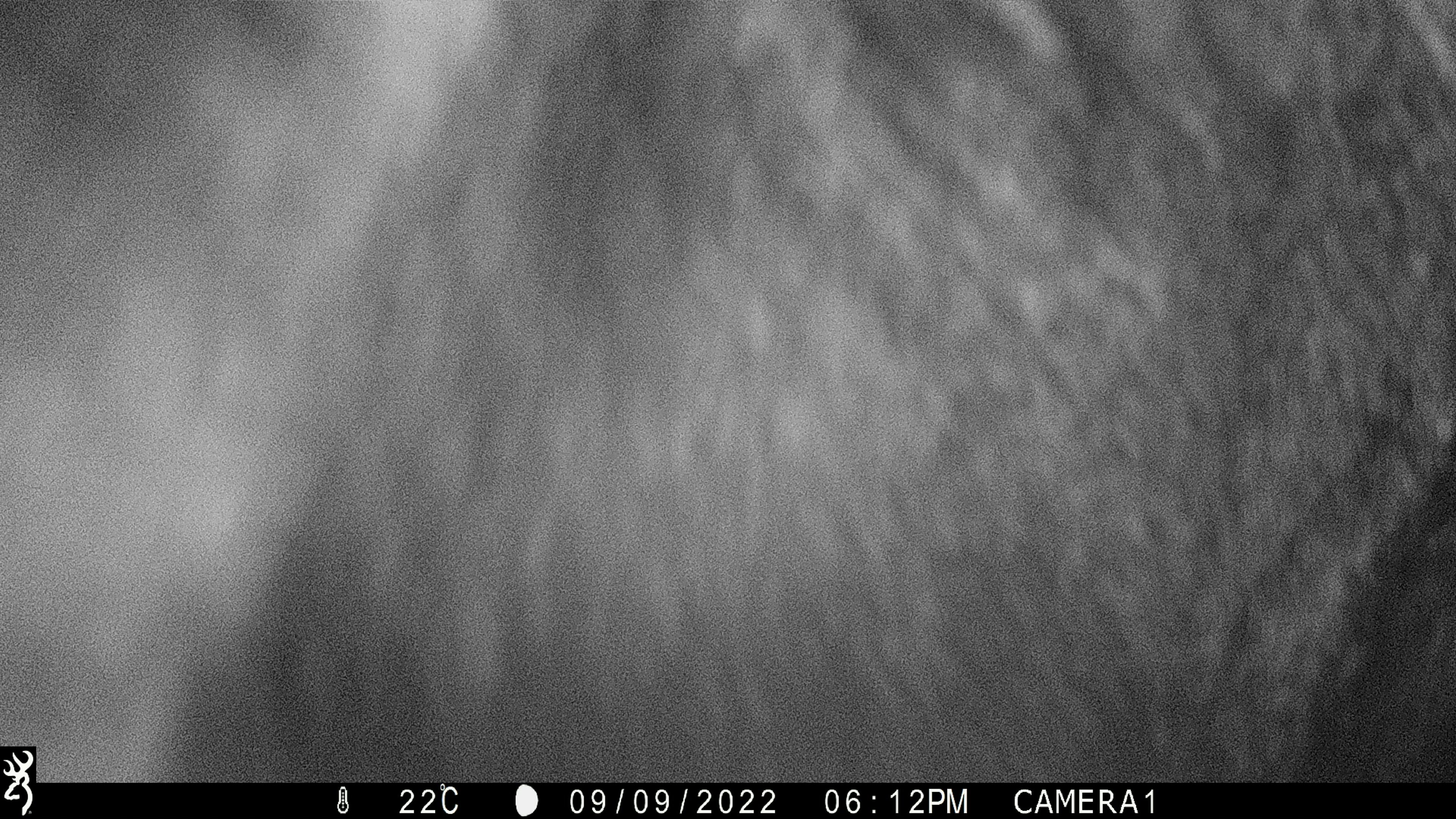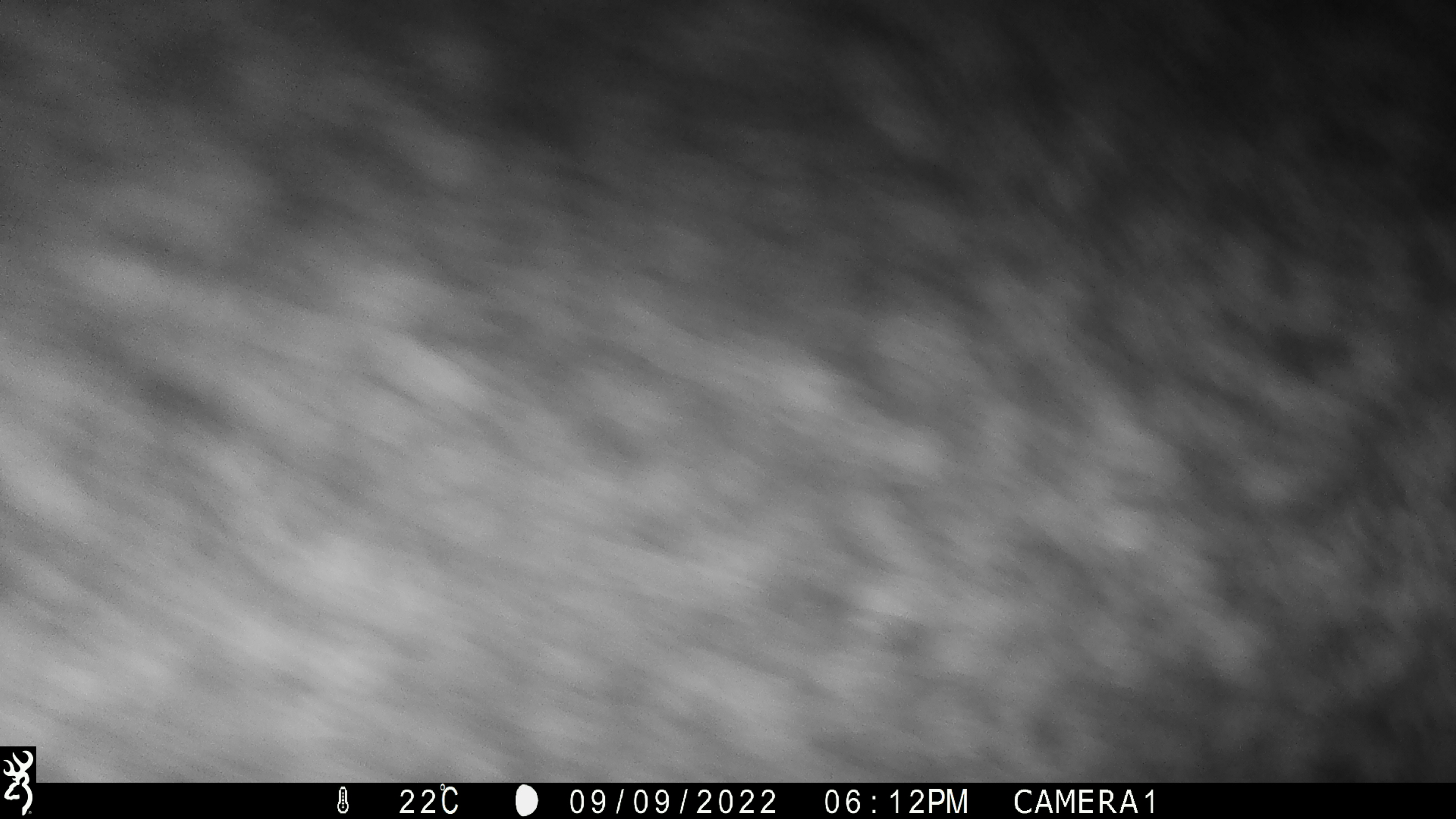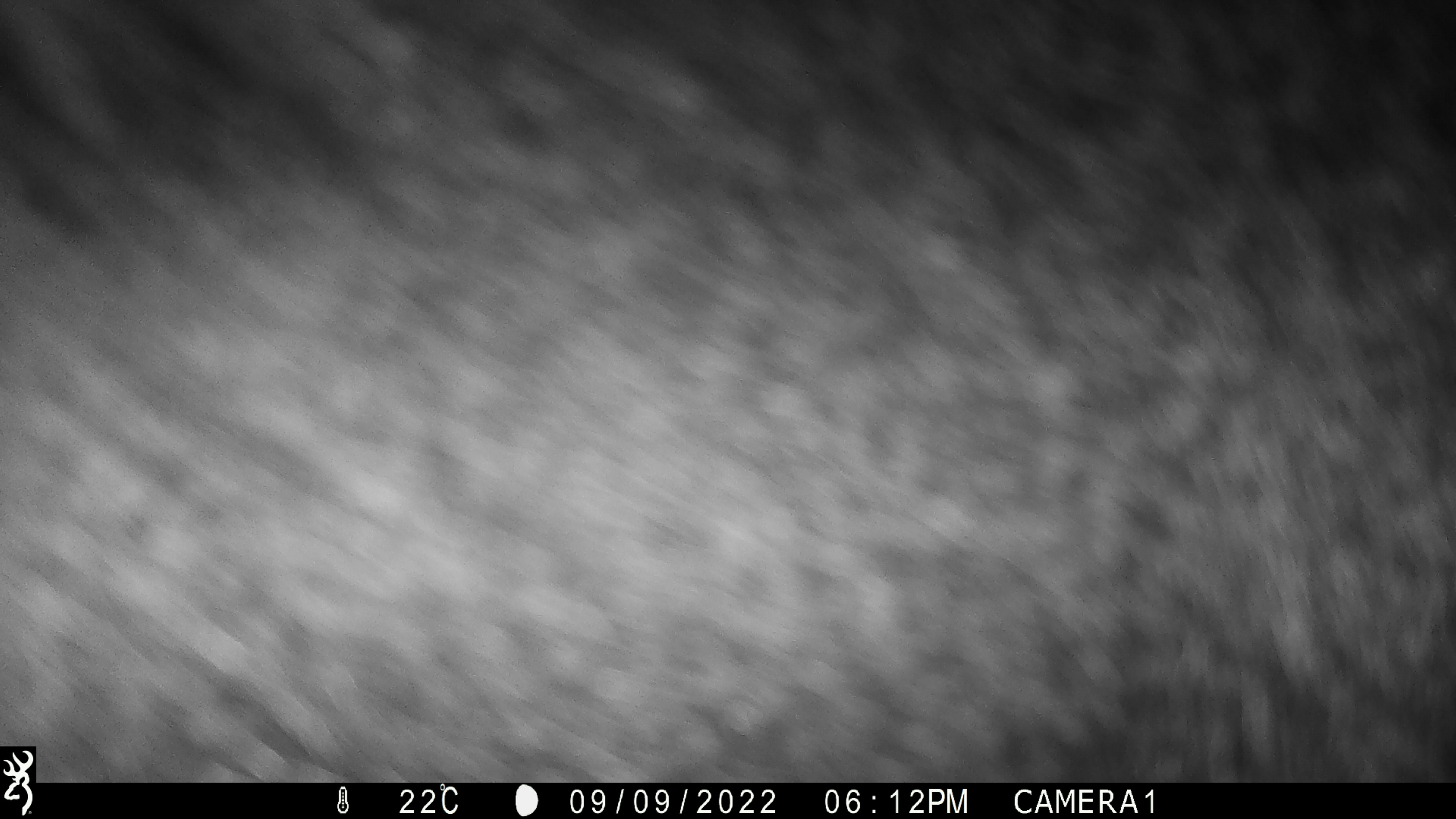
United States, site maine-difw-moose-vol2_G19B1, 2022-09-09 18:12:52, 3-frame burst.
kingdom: Animalia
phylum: Chordata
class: Mammalia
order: Artiodactyla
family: Cervidae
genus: Alces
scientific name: Alces alces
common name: moose